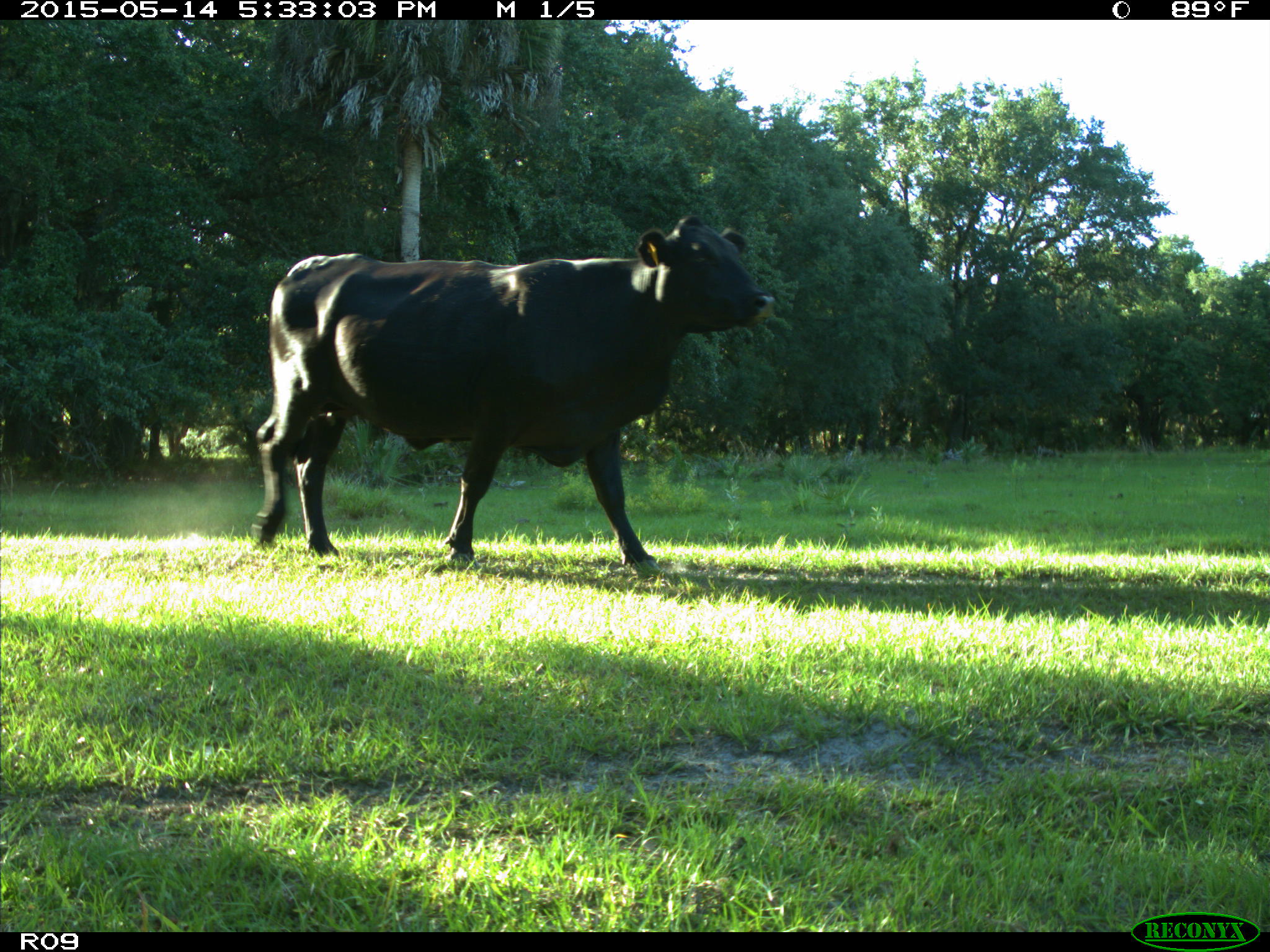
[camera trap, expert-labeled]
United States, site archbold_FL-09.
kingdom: Animalia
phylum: Chordata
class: Mammalia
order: Artiodactyla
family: Bovidae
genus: Bos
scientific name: Bos taurus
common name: domestic cow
Bos taurus (domestic cow).